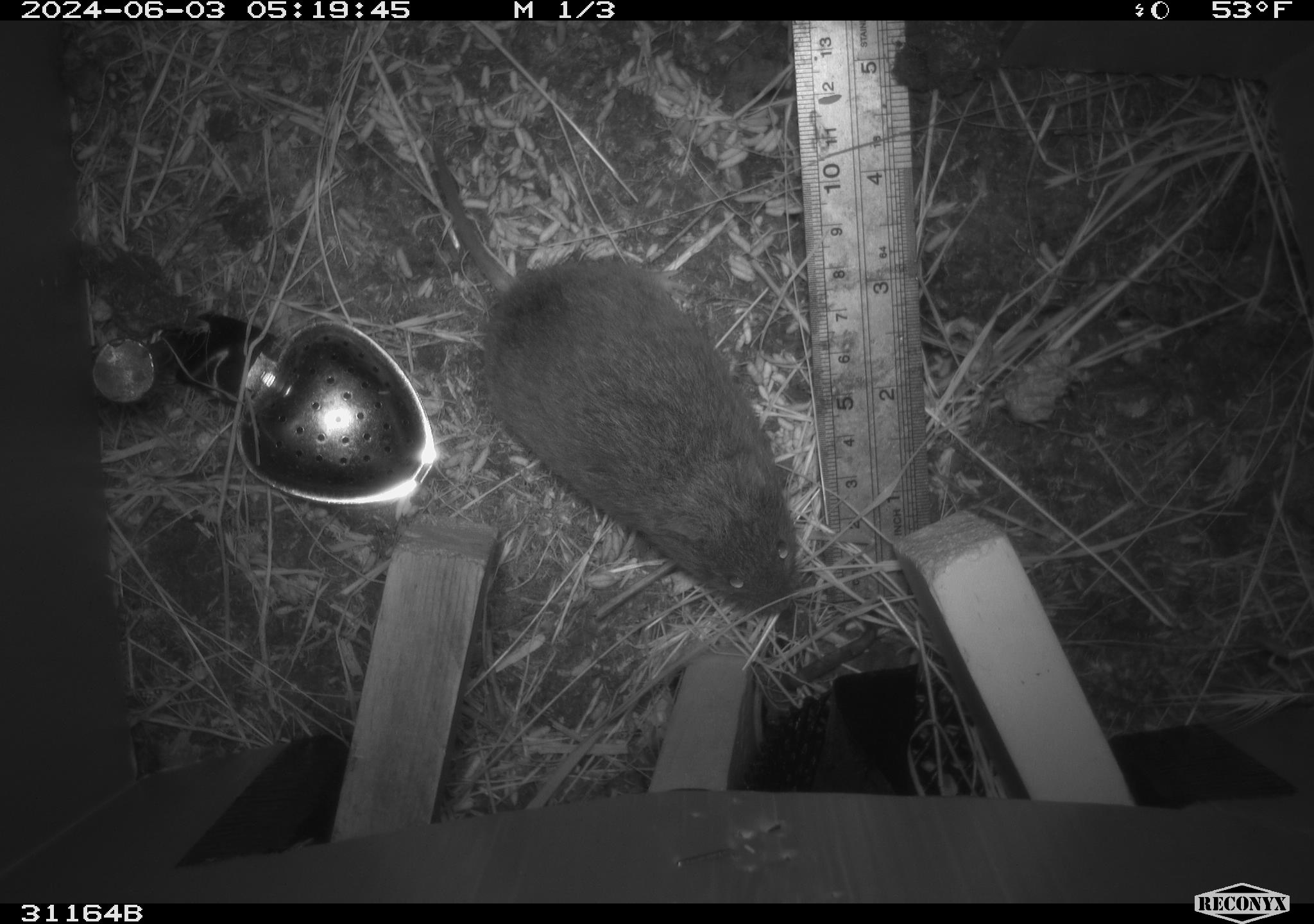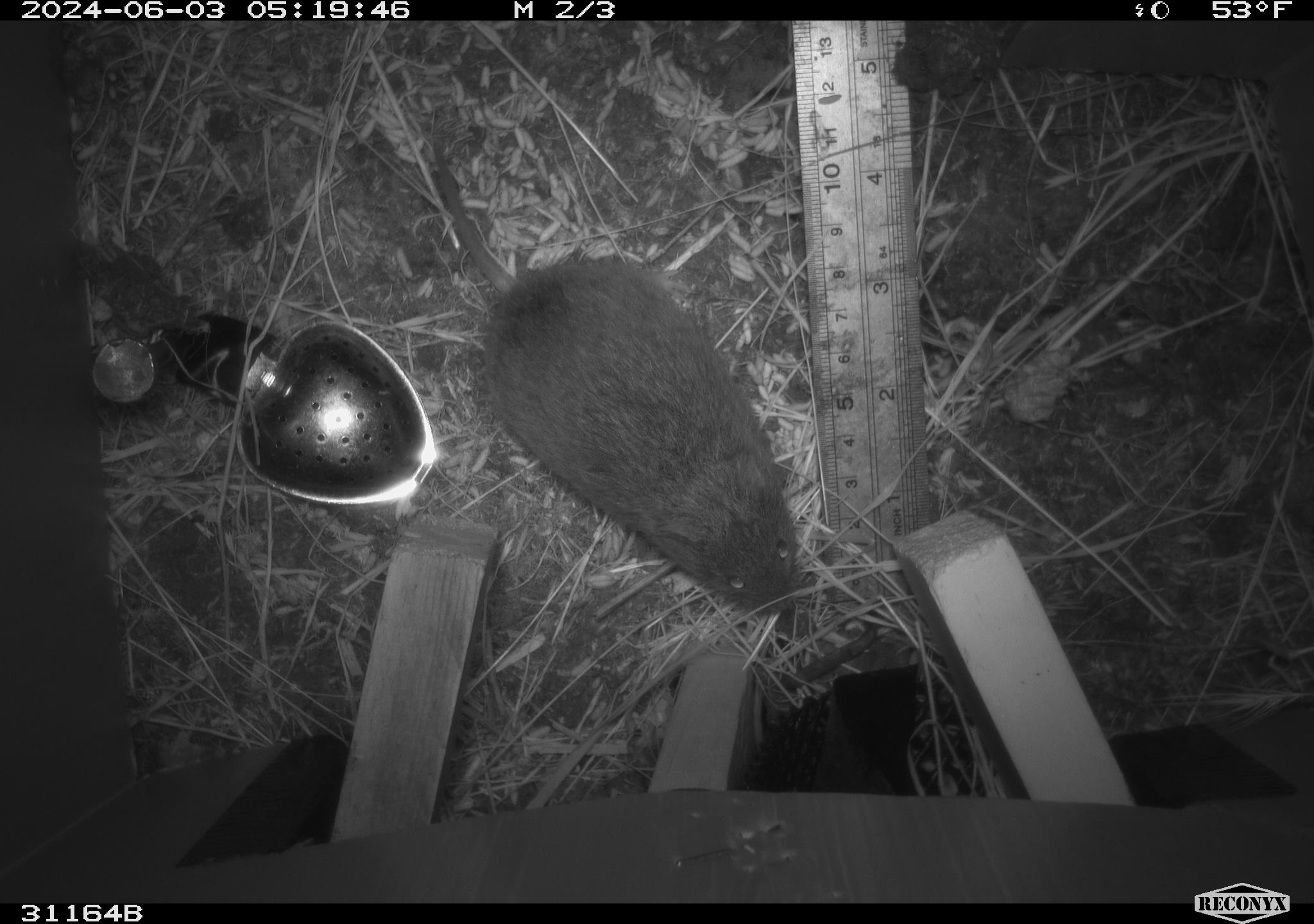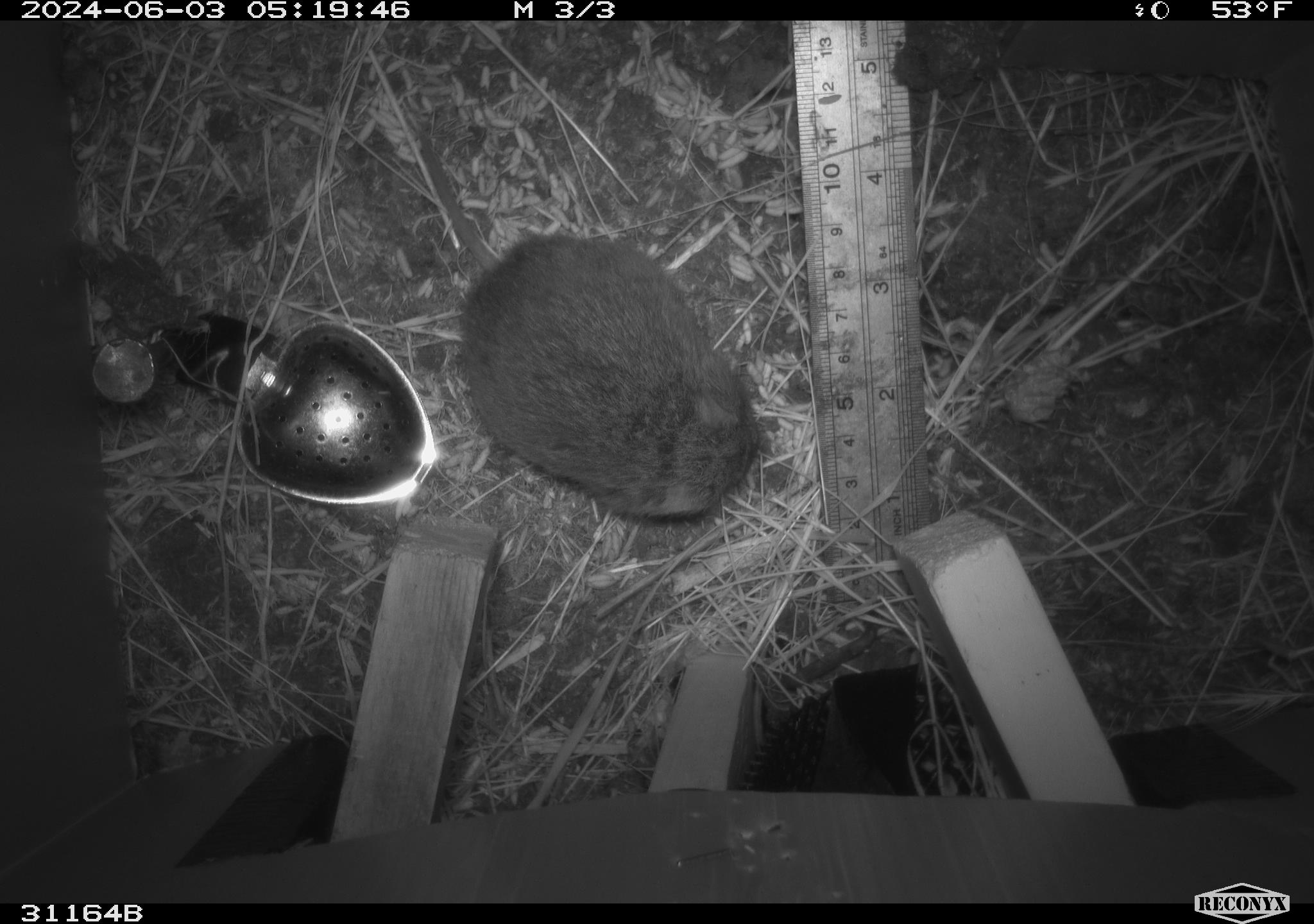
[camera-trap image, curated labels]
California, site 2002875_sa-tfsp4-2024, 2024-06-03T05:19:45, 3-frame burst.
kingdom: Animalia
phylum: Chordata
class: Mammalia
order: Rodentia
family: Cricetidae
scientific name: Arvicolinae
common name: voles, lemmings, and muskrats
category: arvicolinae subfamily